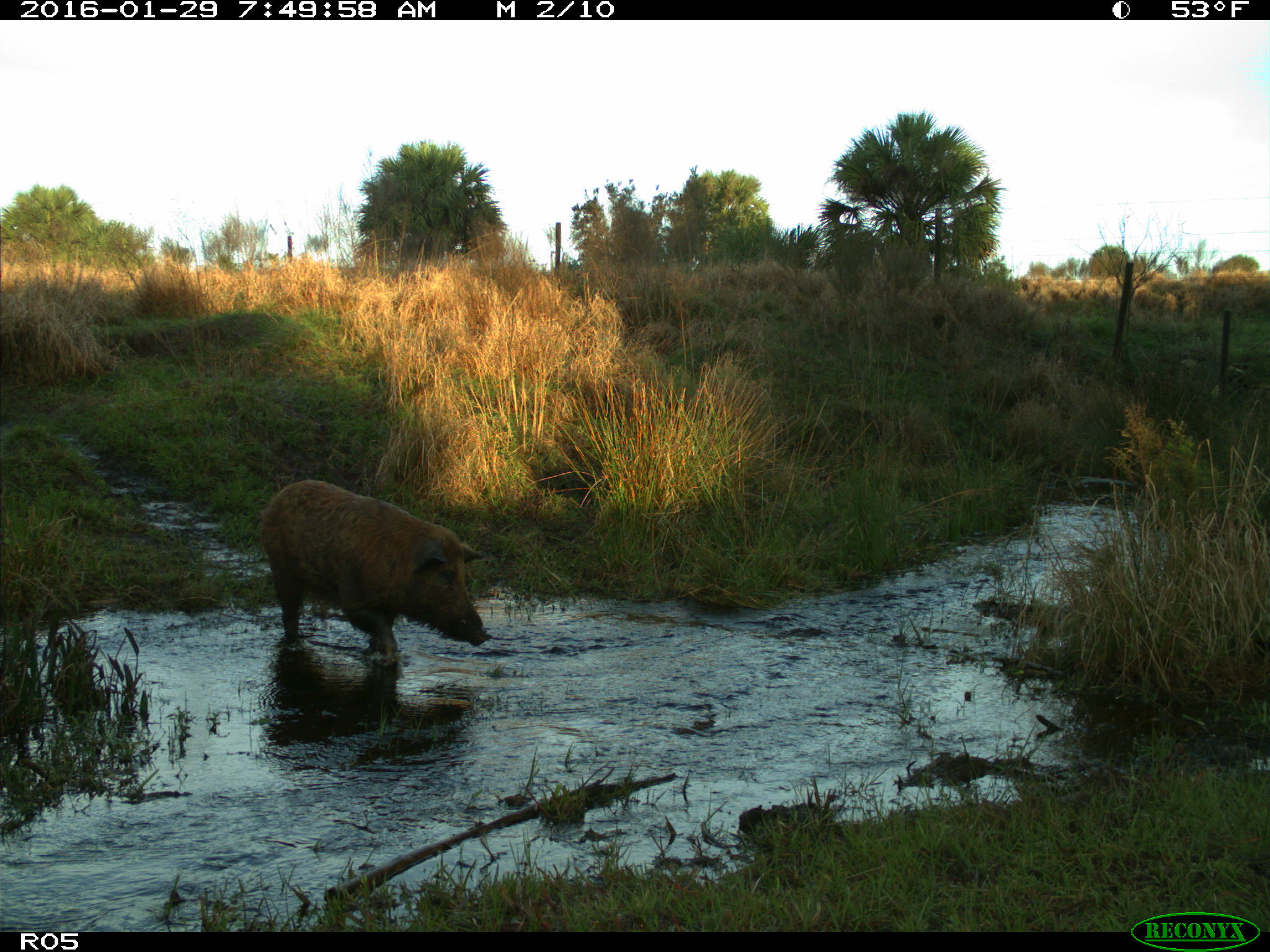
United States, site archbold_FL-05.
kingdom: Animalia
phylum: Chordata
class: Mammalia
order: Artiodactyla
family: Suidae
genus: Sus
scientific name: Sus scrofa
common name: wild boar